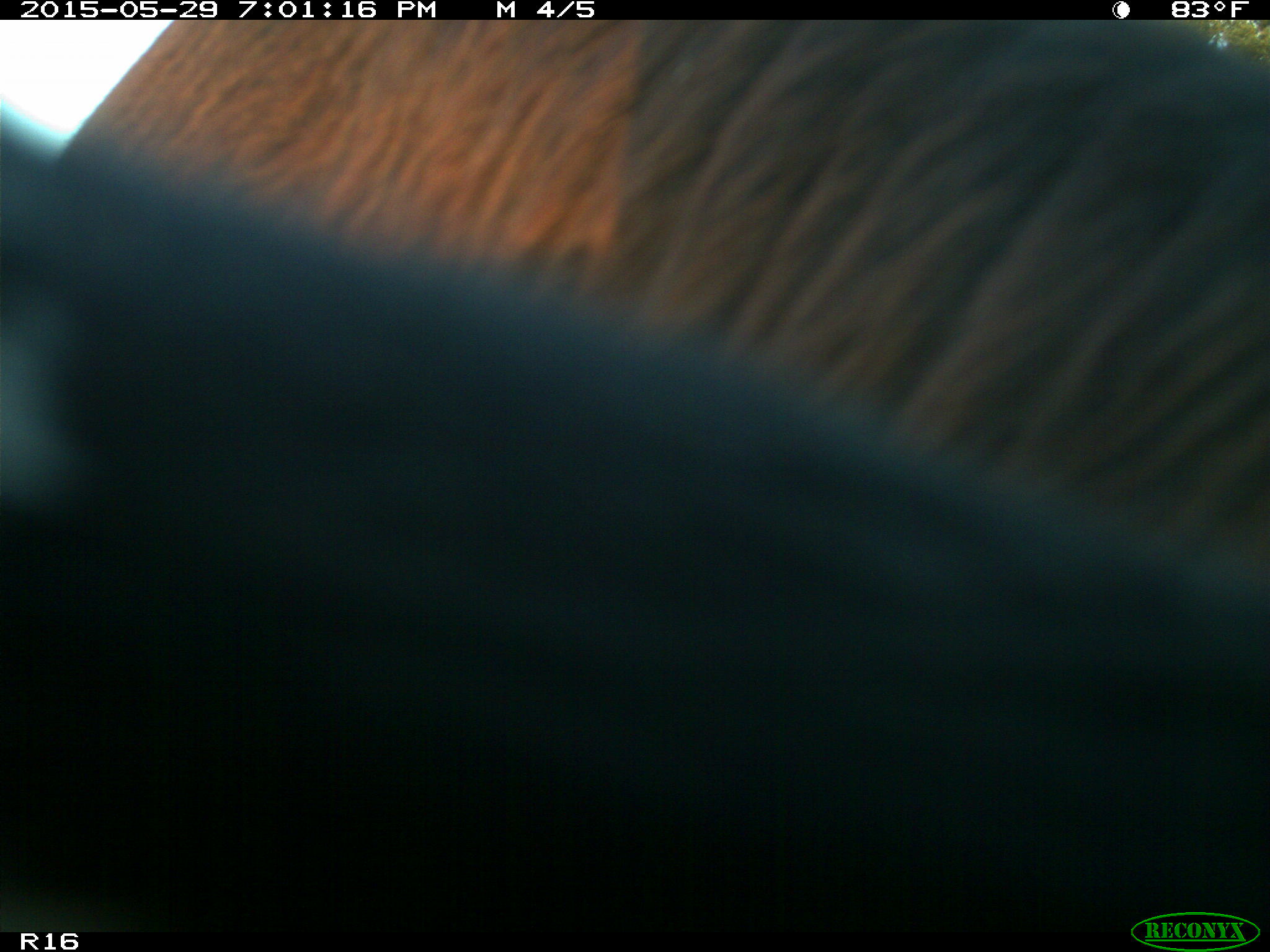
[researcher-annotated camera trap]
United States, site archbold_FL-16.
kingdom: Animalia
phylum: Chordata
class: Mammalia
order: Artiodactyla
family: Bovidae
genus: Bos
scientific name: Bos taurus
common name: domestic cow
Bos taurus (domestic cow).